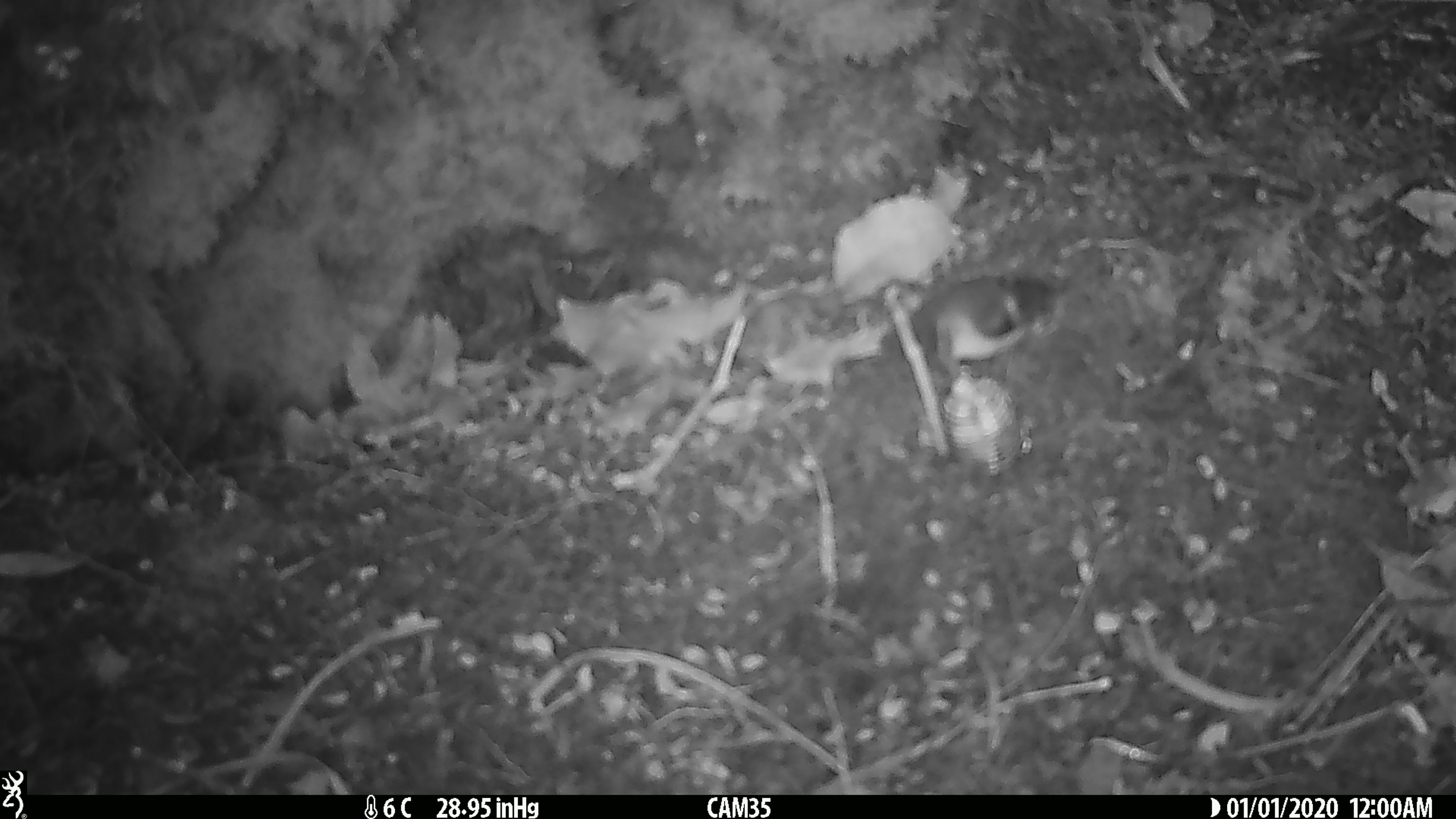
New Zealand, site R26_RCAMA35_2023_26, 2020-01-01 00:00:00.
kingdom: Animalia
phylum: Chordata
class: Aves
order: Passeriformes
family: Acanthisittidae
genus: Acanthisitta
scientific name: Acanthisitta chloris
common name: rifleman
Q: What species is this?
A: Rifleman (Acanthisitta chloris).